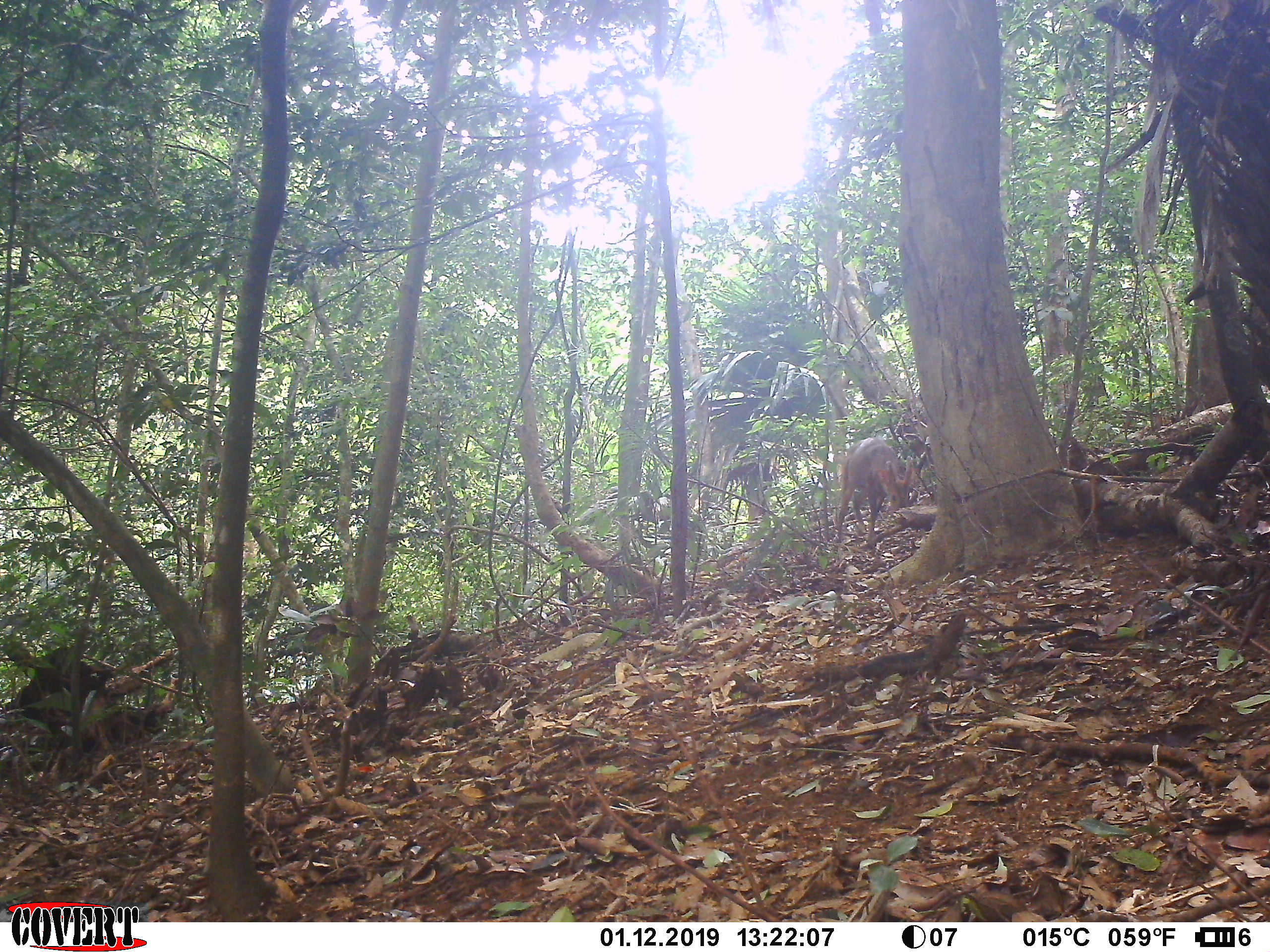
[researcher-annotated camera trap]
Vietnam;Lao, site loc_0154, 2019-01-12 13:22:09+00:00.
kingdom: Animalia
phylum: Chordata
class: Mammalia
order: Artiodactyla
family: Cervidae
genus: Muntiacus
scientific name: Muntiacus vuquangensis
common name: large-antlered muntjac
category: large antlered muntjac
Large antlered muntjac (large-antlered muntjac) (Muntiacus vuquangensis). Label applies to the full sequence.